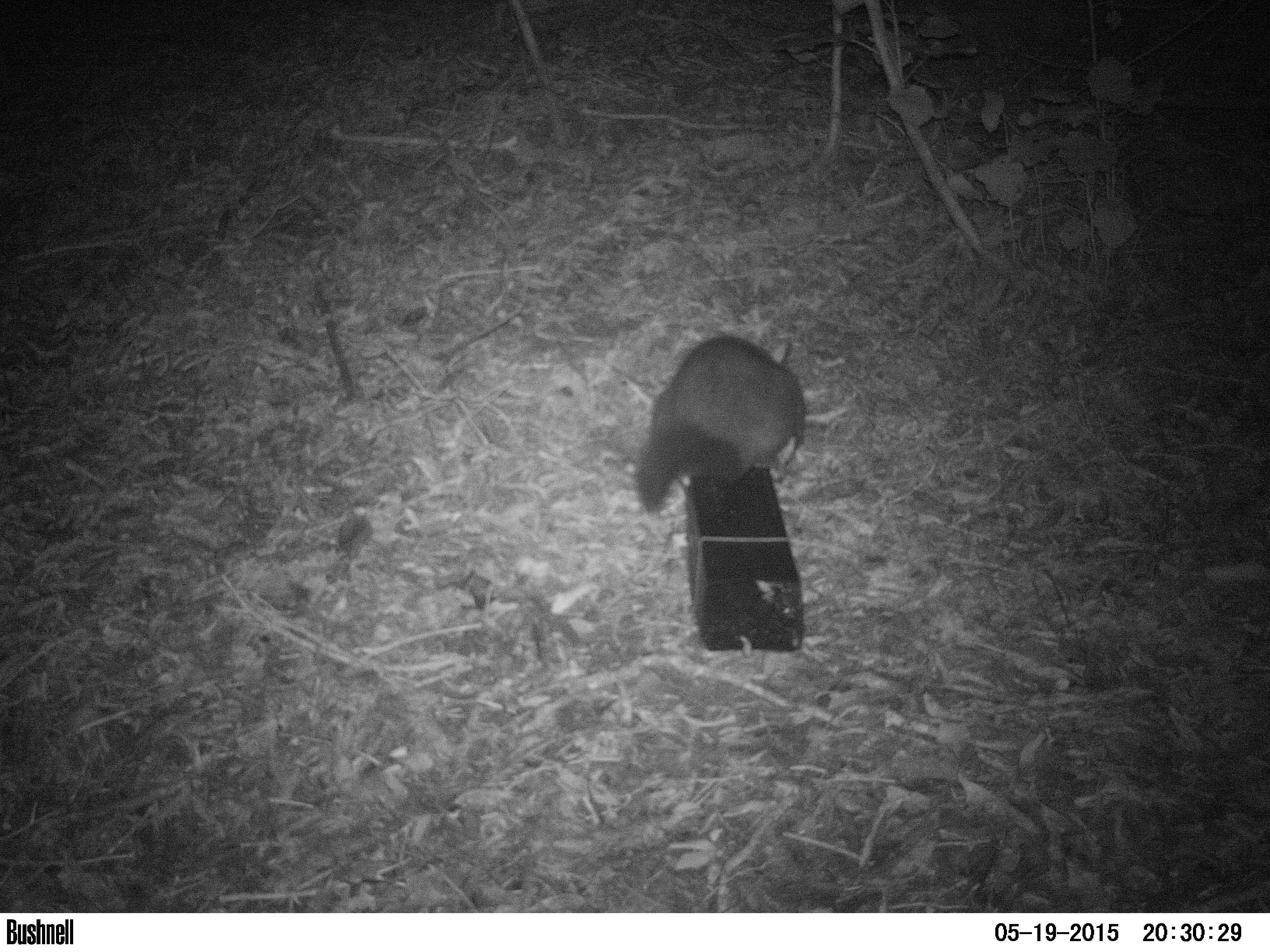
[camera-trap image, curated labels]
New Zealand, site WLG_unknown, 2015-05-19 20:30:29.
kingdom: Animalia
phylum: Chordata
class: Mammalia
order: Diprotodontia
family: Phalangeridae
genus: Trichosurus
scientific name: Trichosurus vulpecula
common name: common brushtail possum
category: possum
Possum (common brushtail possum) (Trichosurus vulpecula).